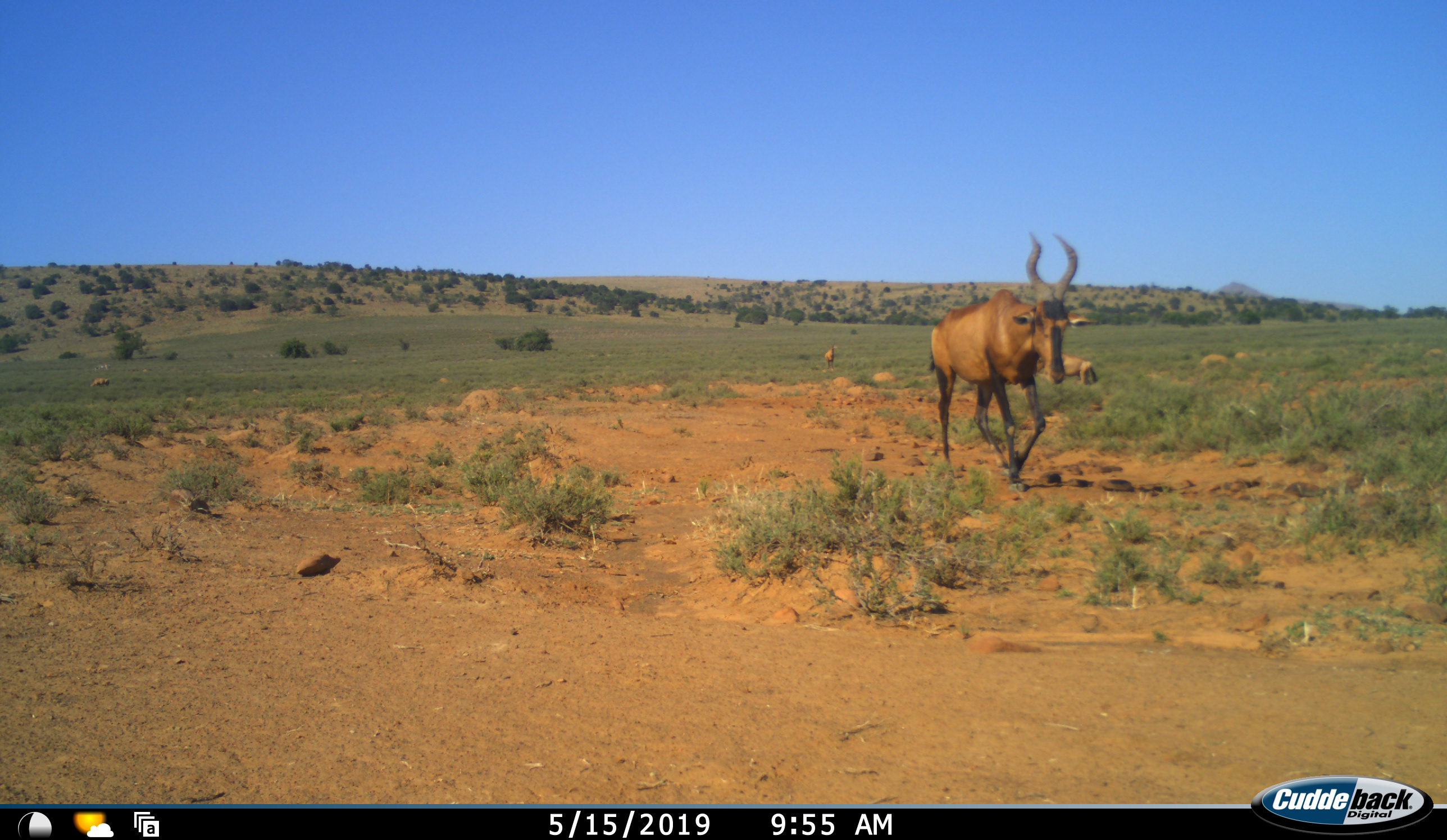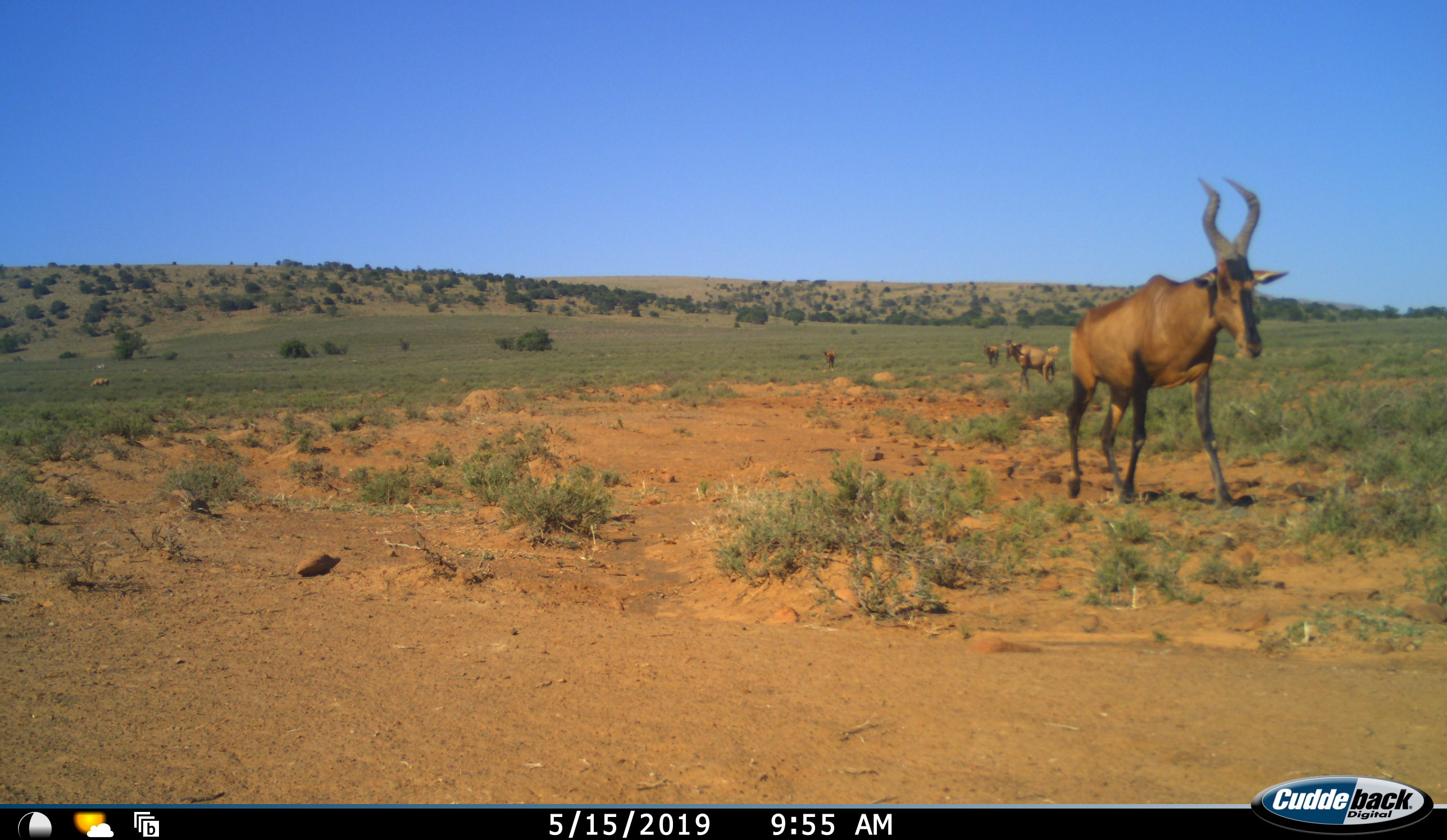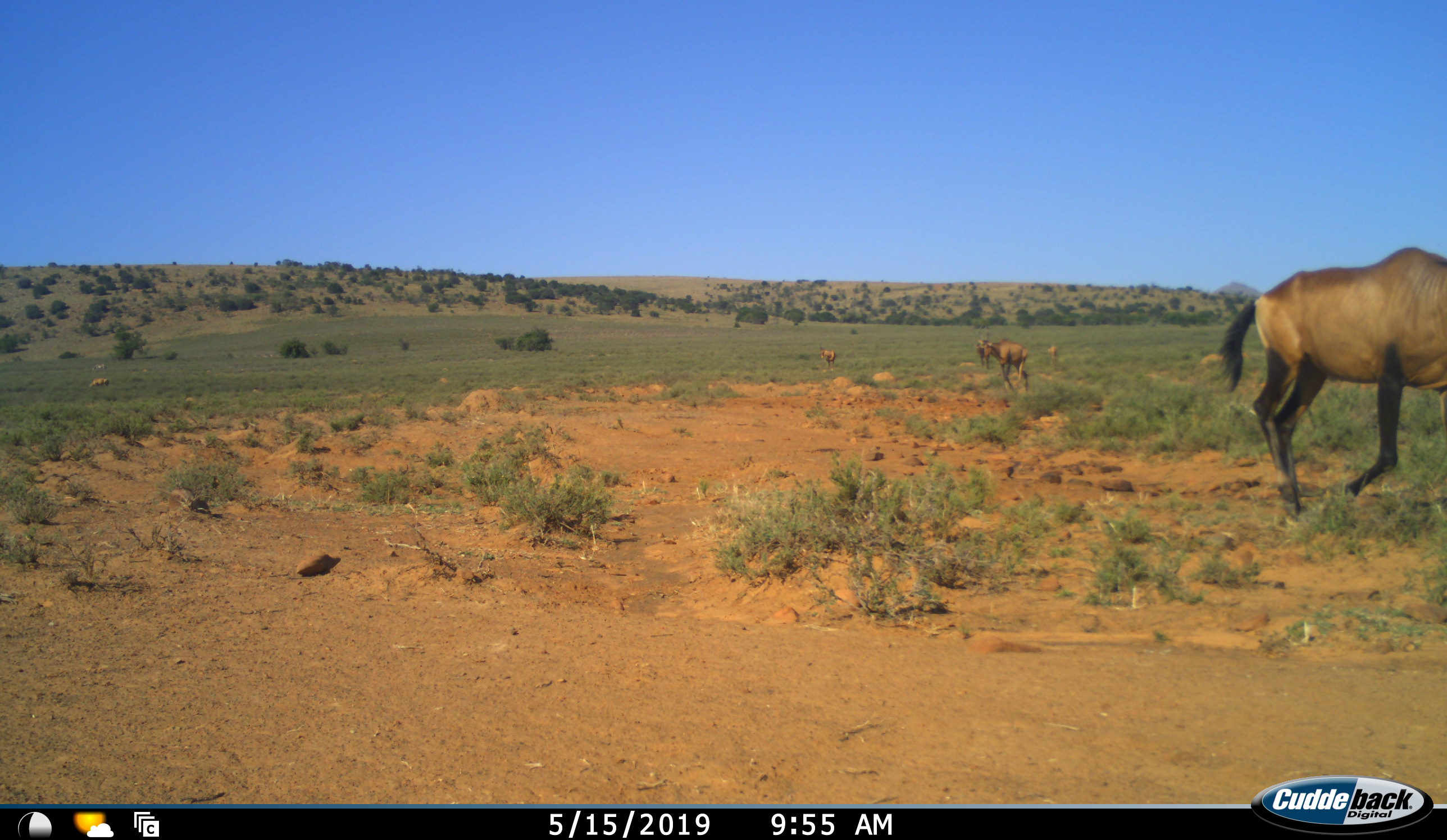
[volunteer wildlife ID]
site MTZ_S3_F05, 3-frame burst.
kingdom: Animalia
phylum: Chordata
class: Mammalia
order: Artiodactyla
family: Bovidae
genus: Alcelaphus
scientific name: Alcelaphus buselaphus caama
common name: red hartebeest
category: hartebeestred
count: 4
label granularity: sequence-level